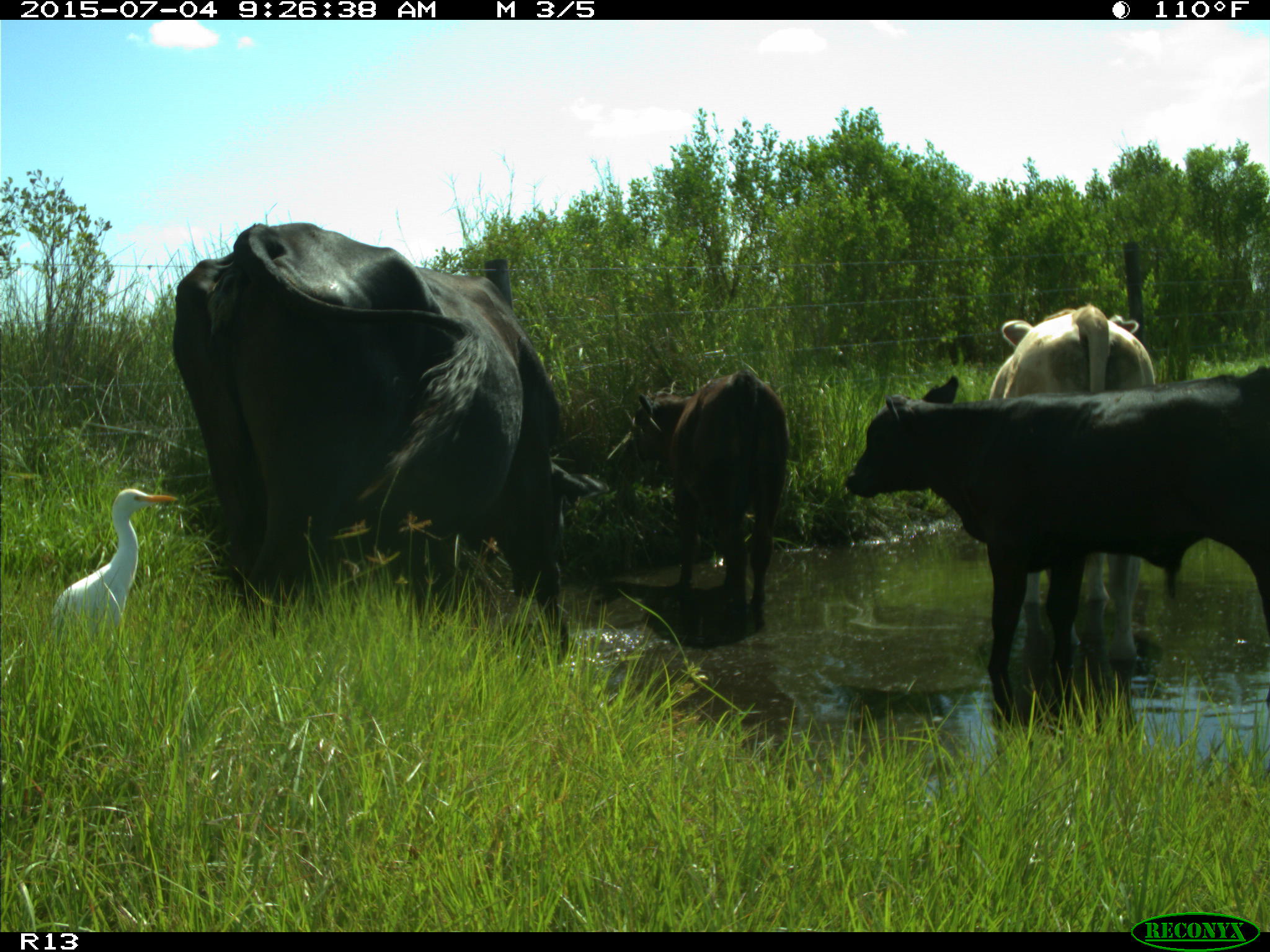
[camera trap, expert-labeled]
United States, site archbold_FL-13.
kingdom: Animalia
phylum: Chordata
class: Mammalia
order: Artiodactyla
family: Bovidae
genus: Bos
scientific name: Bos taurus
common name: domestic cow